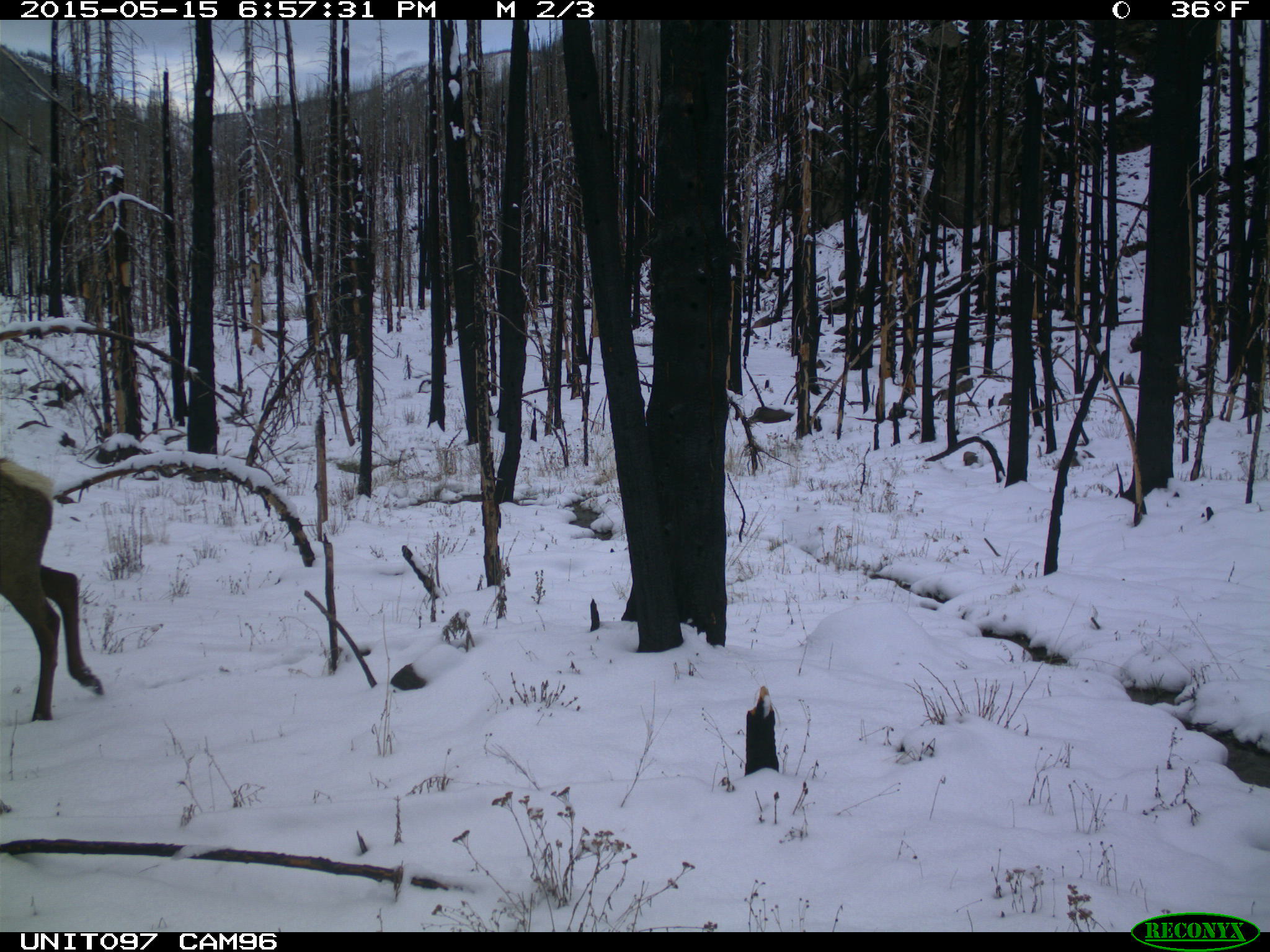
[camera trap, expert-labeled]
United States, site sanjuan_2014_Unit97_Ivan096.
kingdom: Animalia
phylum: Chordata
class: Mammalia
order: Artiodactyla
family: Cervidae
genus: Cervus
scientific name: Cervus elaphus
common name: red deer